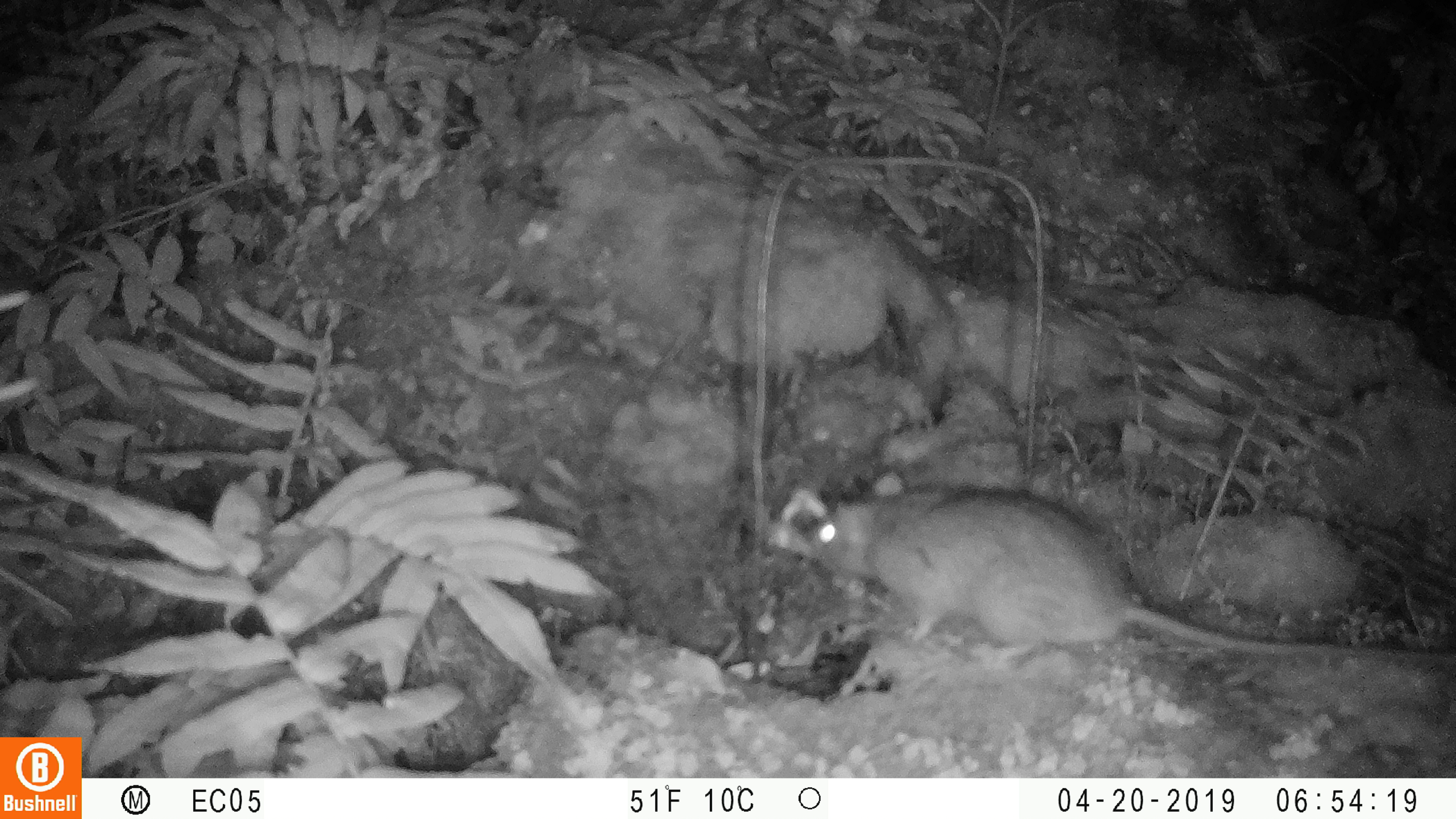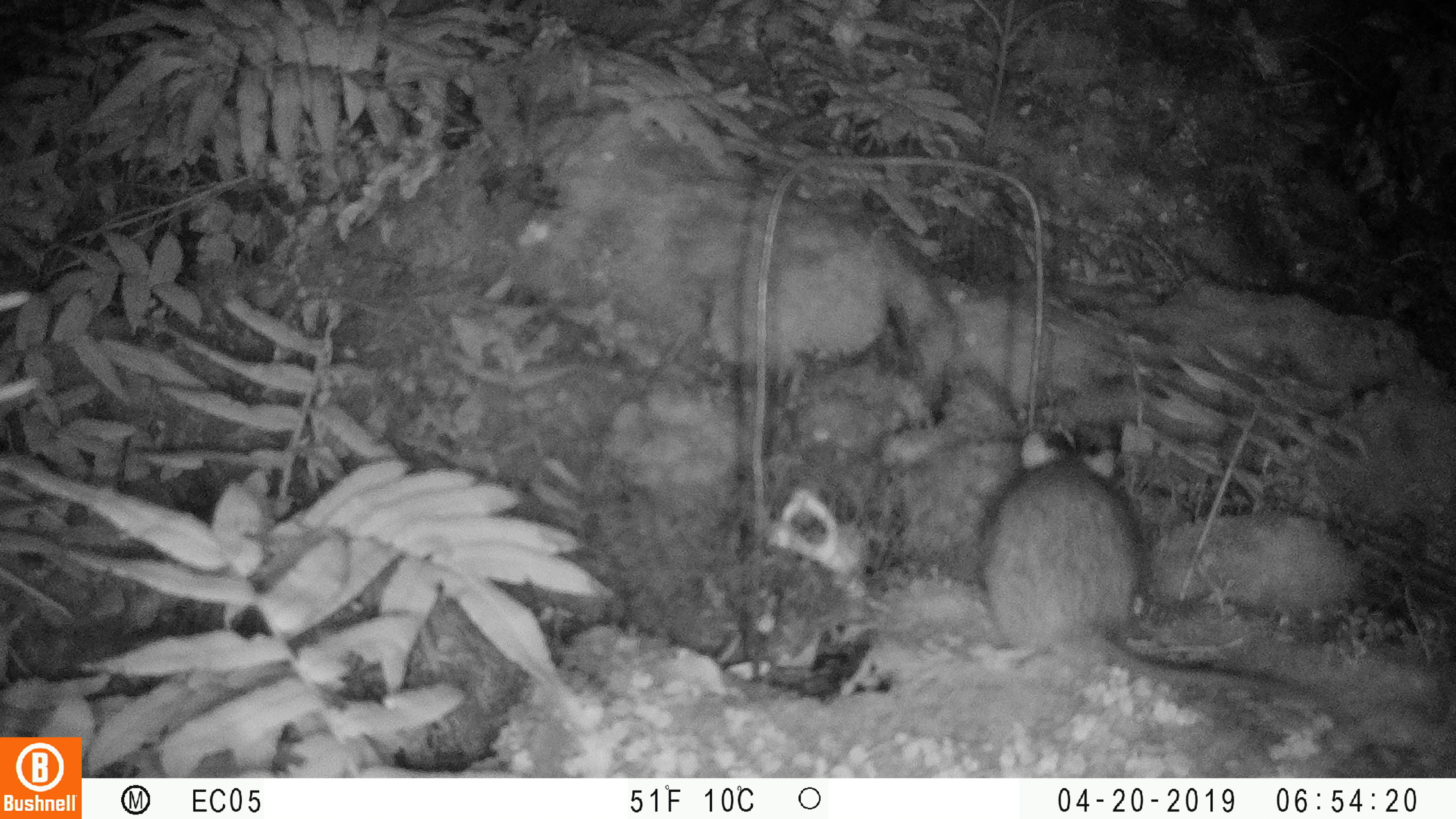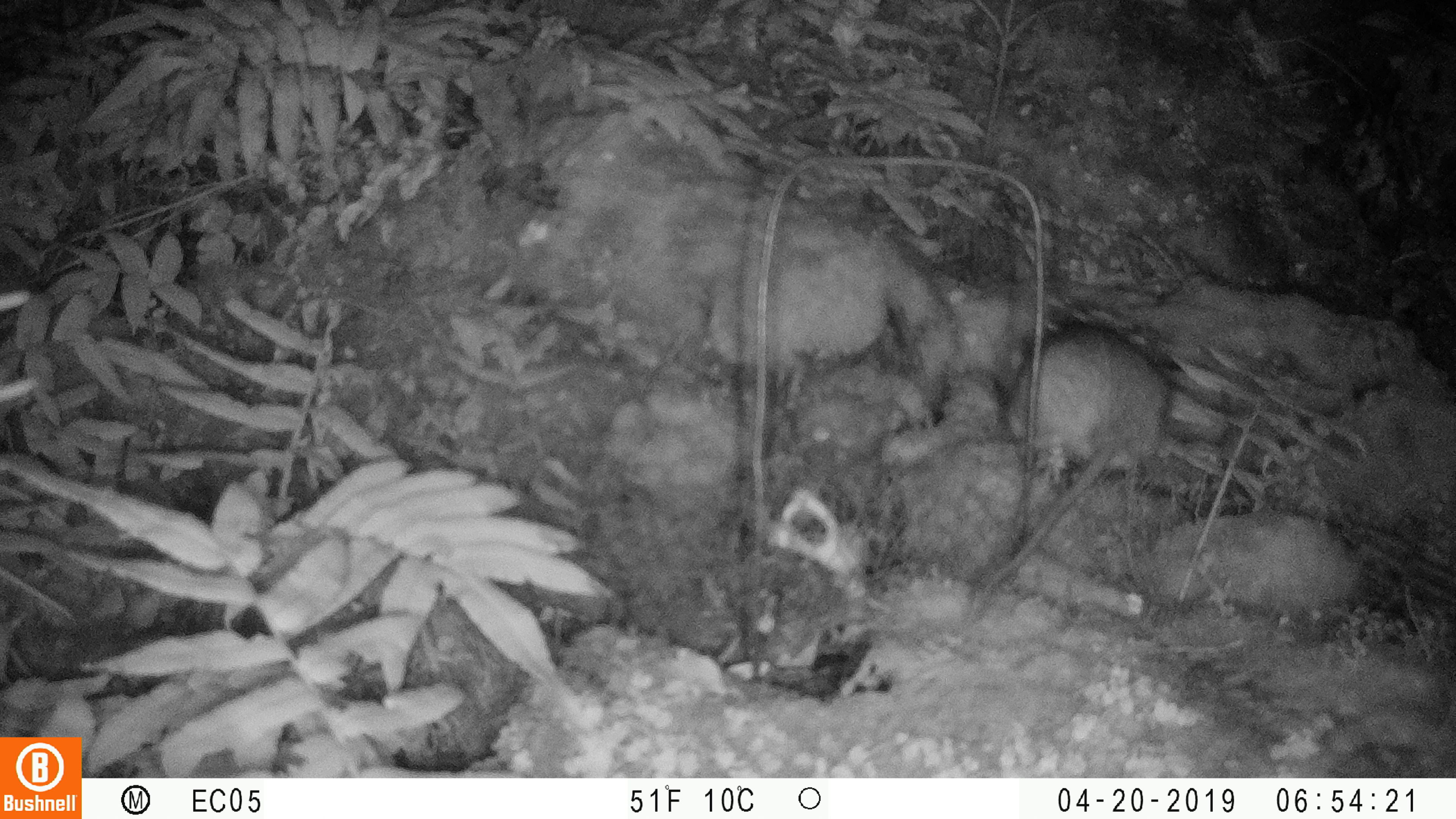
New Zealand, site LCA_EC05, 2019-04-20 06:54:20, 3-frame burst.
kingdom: Animalia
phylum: Chordata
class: Mammalia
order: Rodentia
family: Muridae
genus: Rattus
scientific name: Rattus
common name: rat